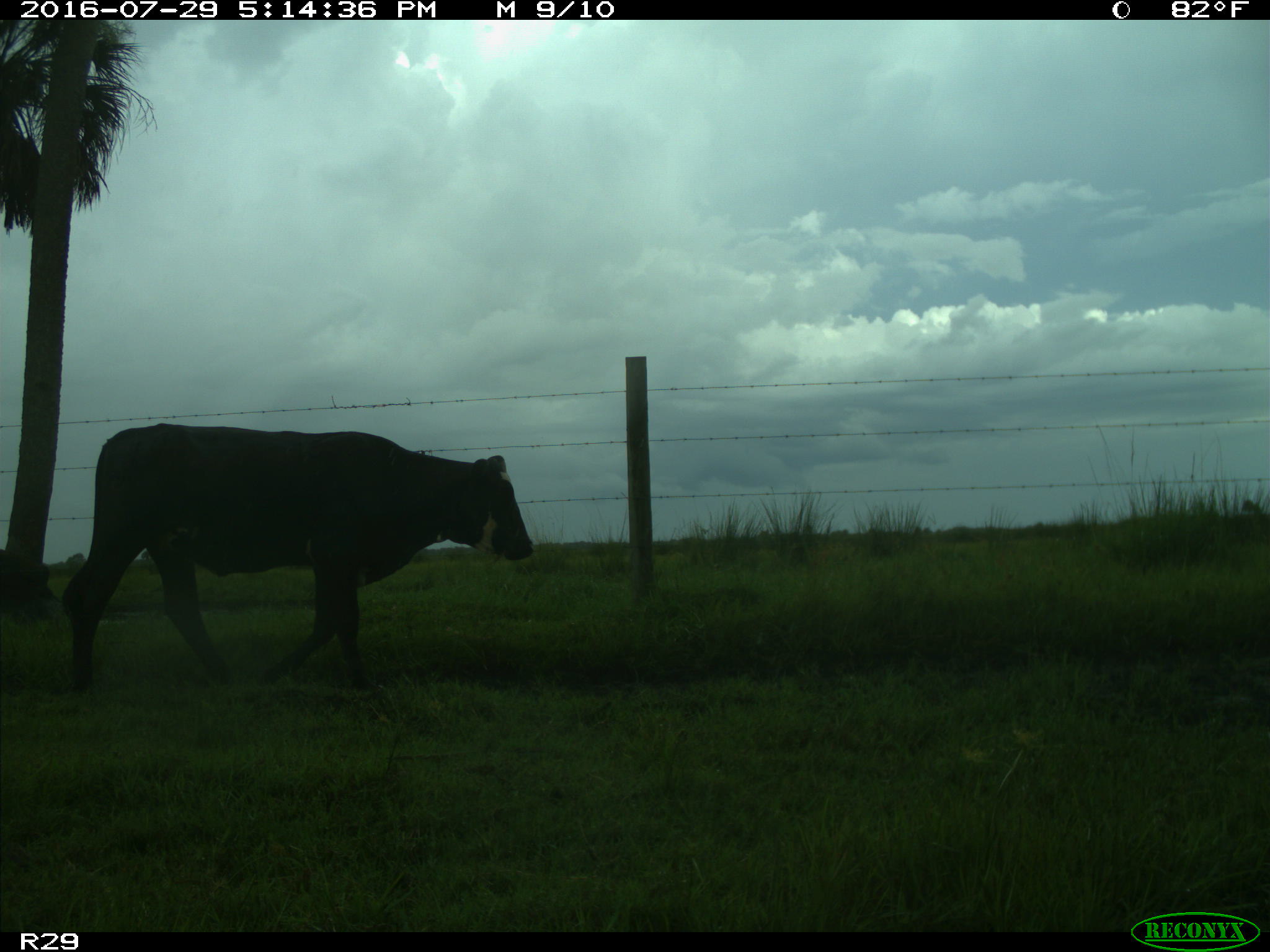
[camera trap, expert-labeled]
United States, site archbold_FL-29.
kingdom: Animalia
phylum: Chordata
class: Mammalia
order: Artiodactyla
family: Bovidae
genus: Bos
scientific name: Bos taurus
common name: domestic cow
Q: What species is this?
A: Bos taurus (domestic cow).